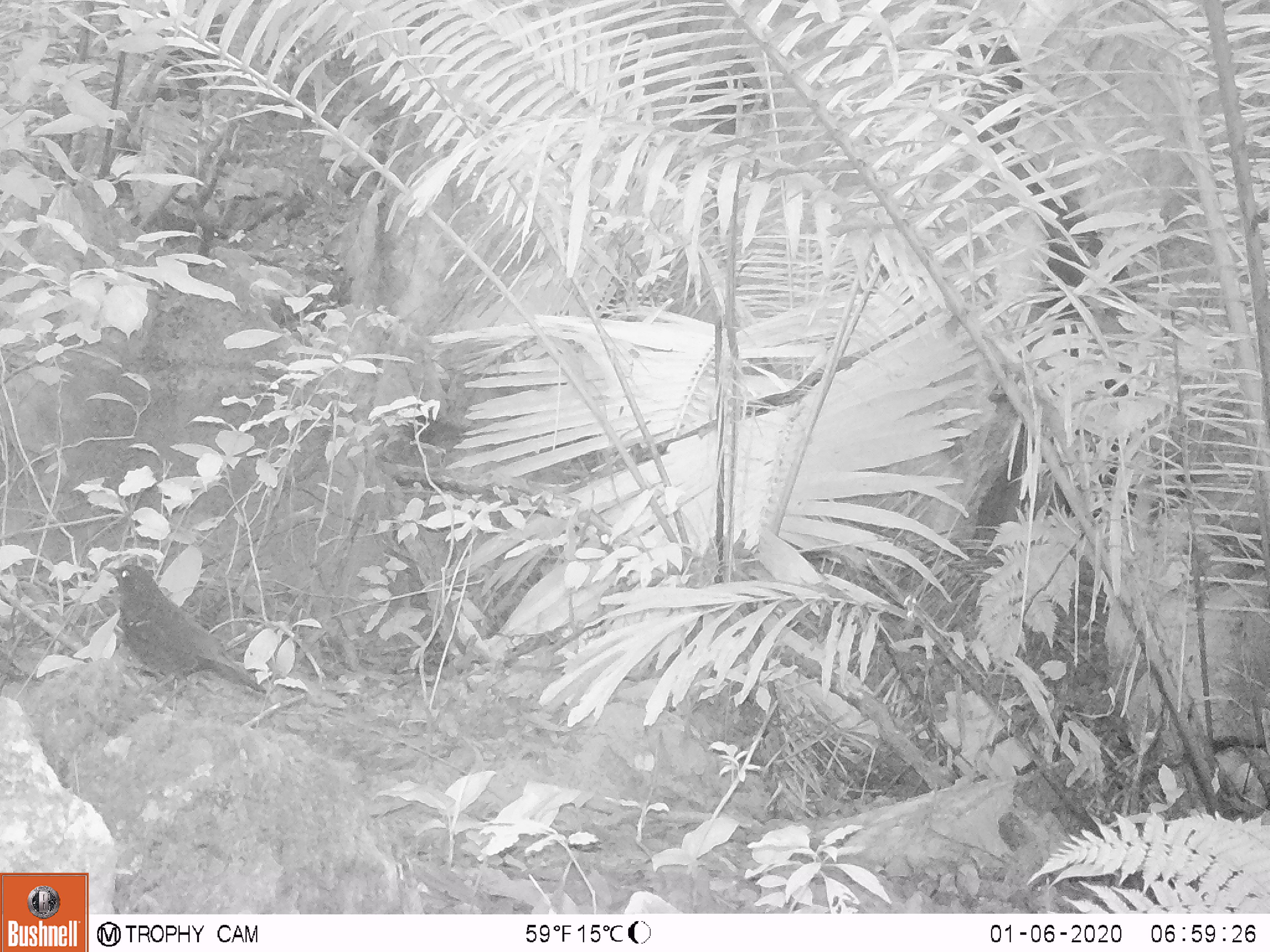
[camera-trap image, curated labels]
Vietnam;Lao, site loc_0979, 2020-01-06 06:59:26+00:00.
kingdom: Animalia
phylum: Chordata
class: Aves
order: Passeriformes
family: Muscicapidae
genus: Myophonus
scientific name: Myophonus caeruleus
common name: blue whistling thrush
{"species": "blue whistling thrush (Myophonus caeruleus)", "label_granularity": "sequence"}